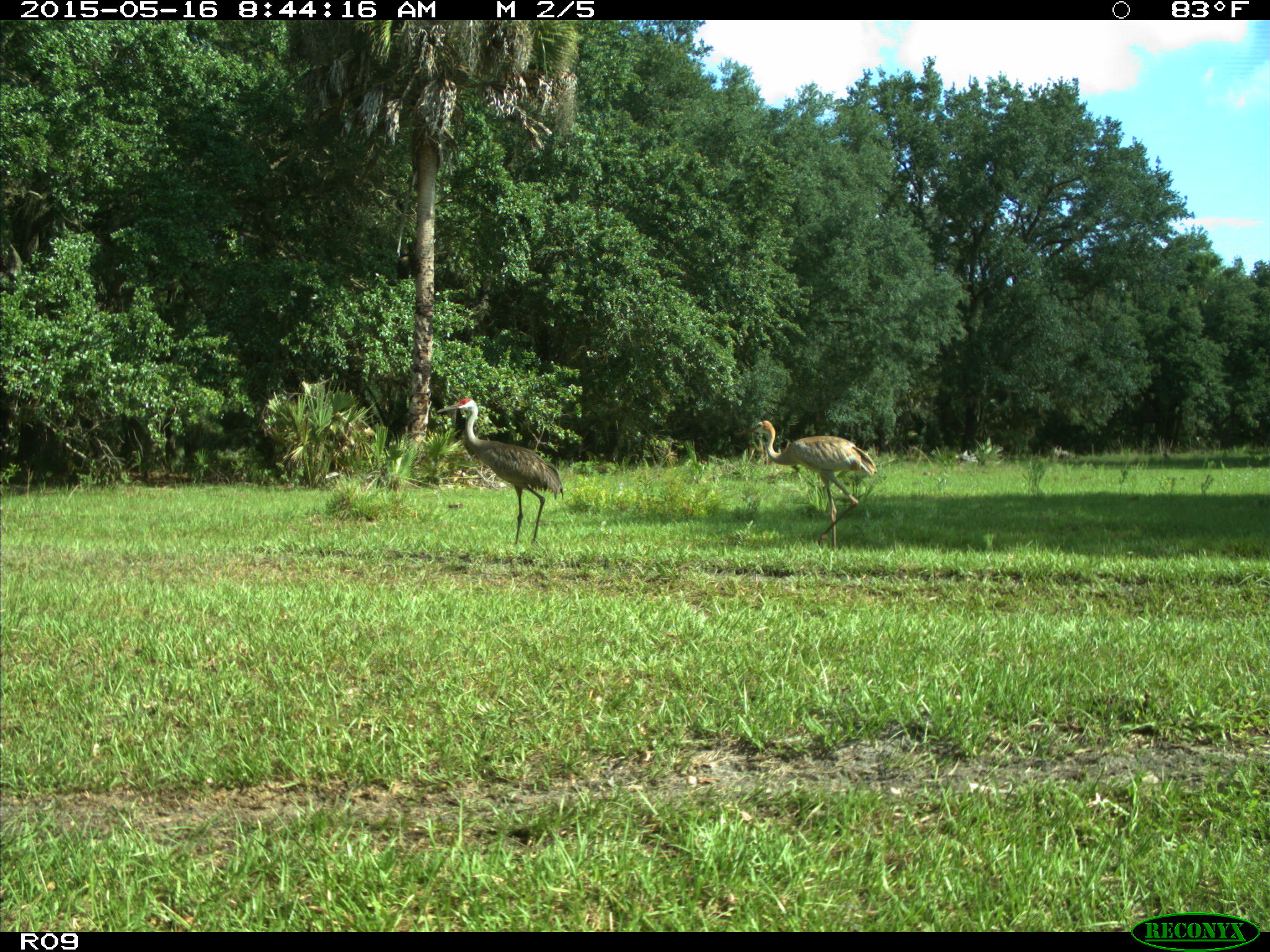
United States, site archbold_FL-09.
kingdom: Animalia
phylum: Chordata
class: Aves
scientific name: Aves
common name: birds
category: unidentified bird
Unidentified bird (birds) (Aves).